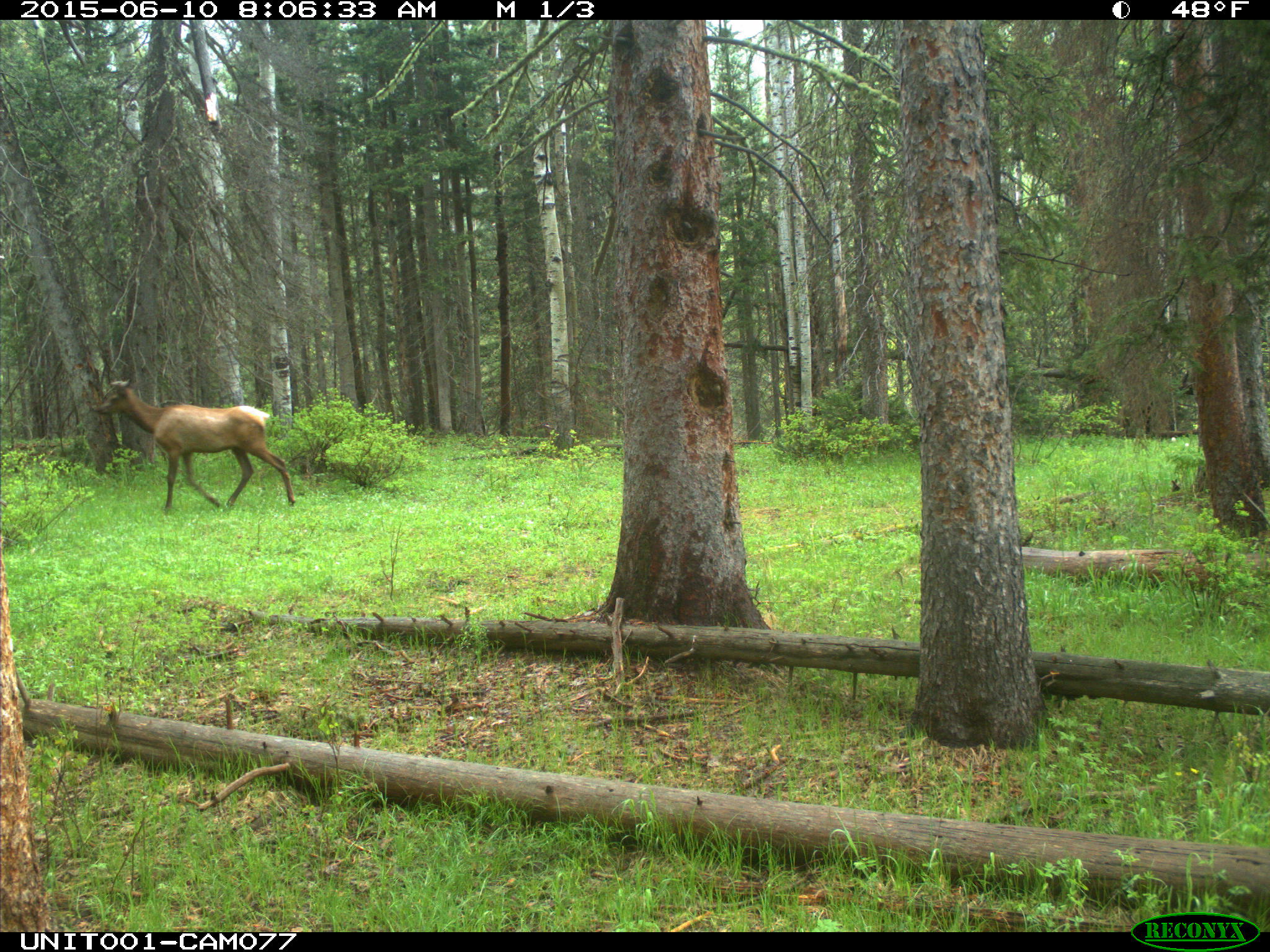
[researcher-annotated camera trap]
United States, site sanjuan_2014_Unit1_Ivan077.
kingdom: Animalia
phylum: Chordata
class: Mammalia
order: Artiodactyla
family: Cervidae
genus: Cervus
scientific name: Cervus elaphus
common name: red deer